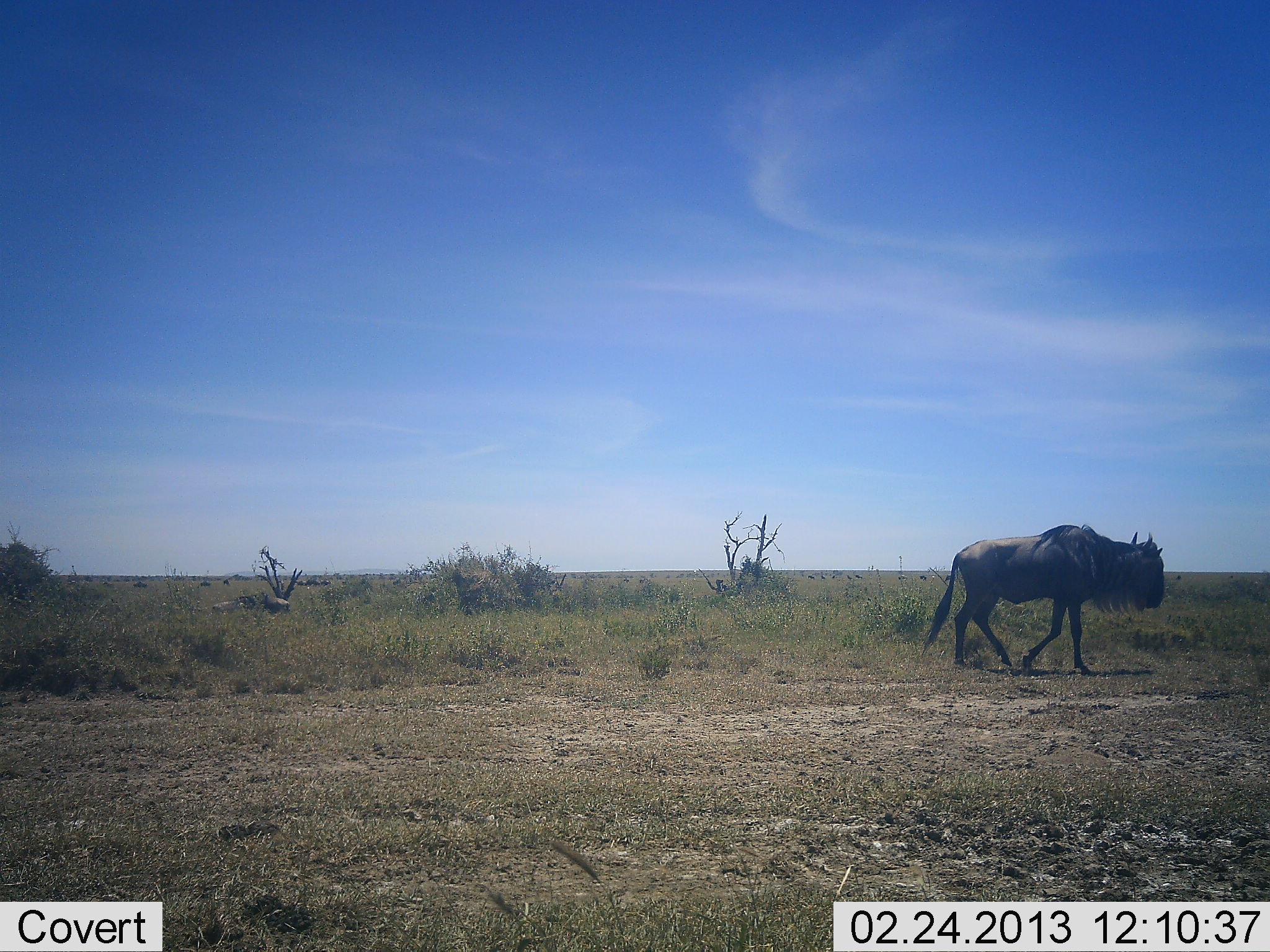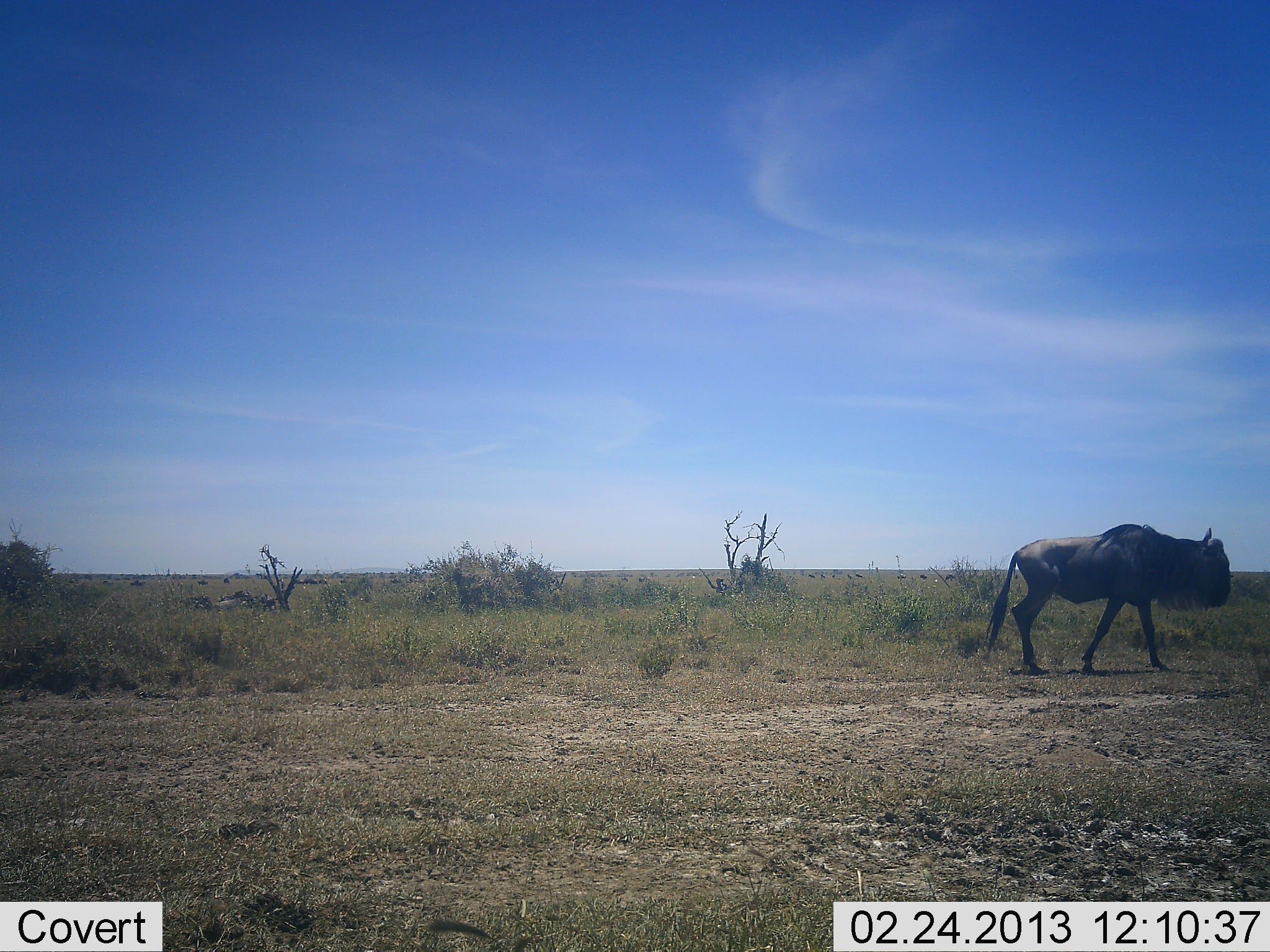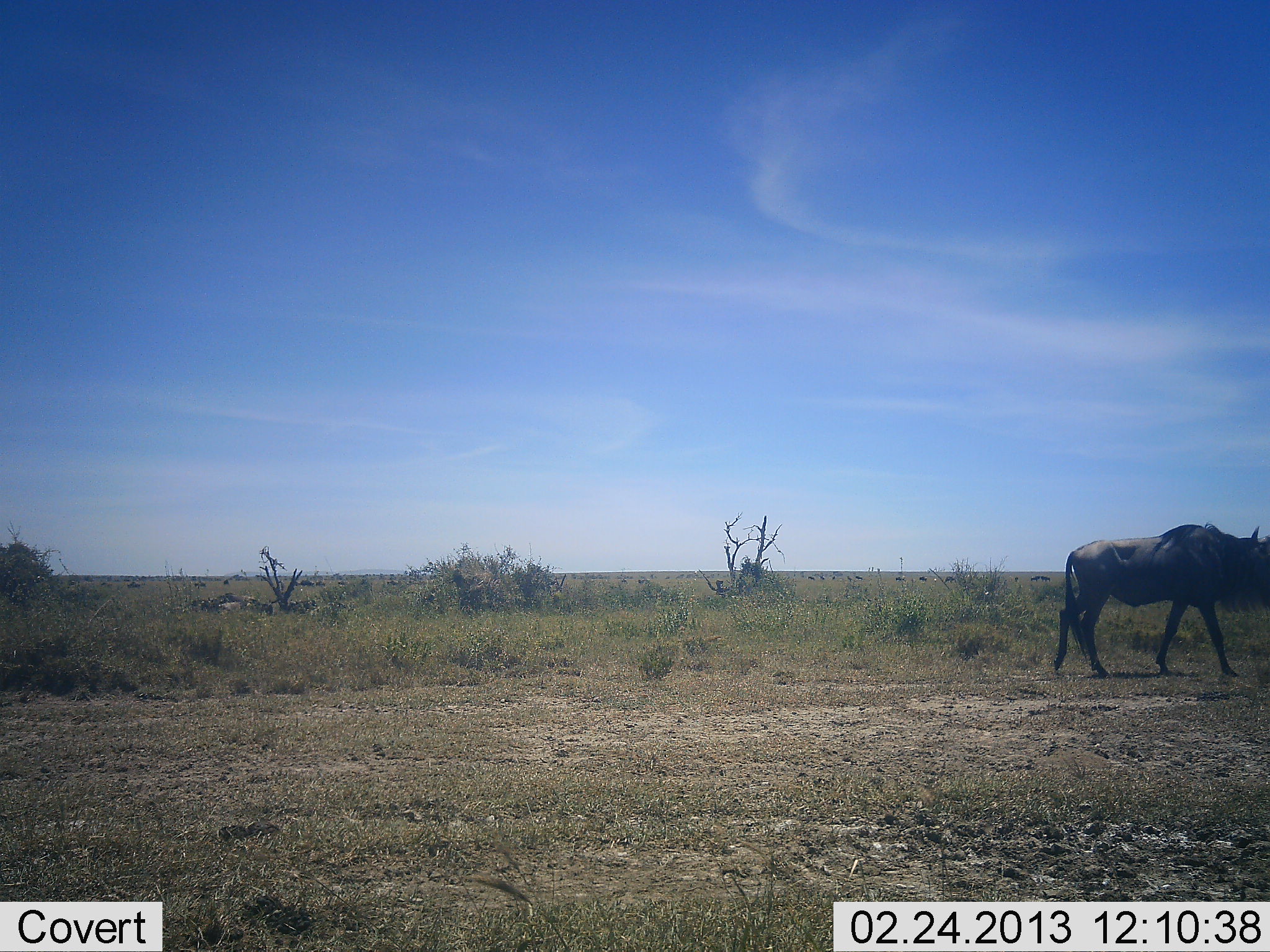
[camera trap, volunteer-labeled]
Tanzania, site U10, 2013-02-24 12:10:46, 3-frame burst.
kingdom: Animalia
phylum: Chordata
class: Mammalia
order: Artiodactyla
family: Bovidae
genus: Connochaetes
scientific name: Connochaetes taurinus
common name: blue wildebeest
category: wildebeest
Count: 2.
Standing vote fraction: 14%.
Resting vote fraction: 0%.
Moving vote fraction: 100%.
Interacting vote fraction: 0%.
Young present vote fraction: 0%.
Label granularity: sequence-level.